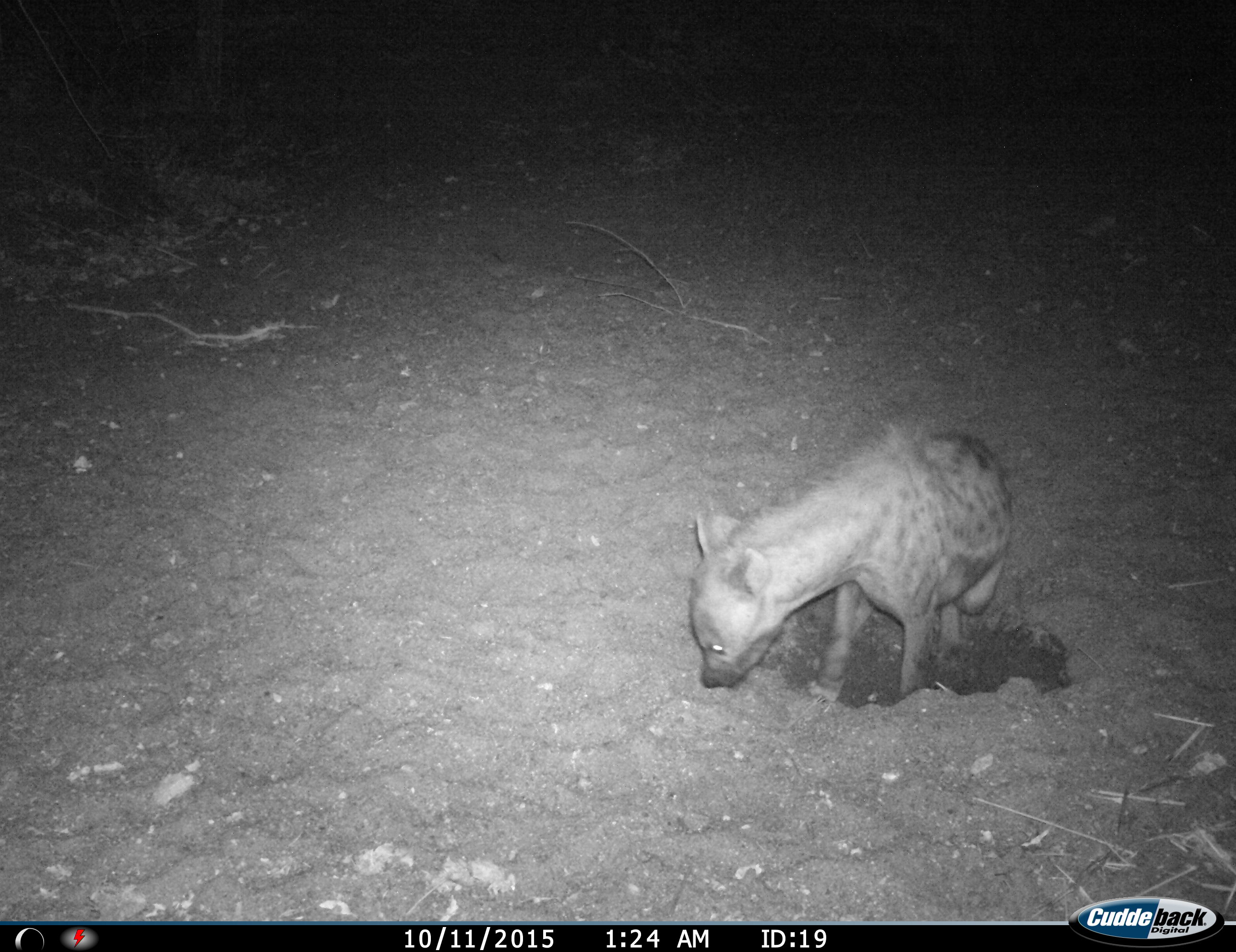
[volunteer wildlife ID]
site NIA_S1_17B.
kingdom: Animalia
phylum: Chordata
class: Mammalia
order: Carnivora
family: Hyaenidae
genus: Crocuta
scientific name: Crocuta crocuta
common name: spotted hyena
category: hyenaspotted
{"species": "hyenaspotted (spotted hyena) (Crocuta crocuta)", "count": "1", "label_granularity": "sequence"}